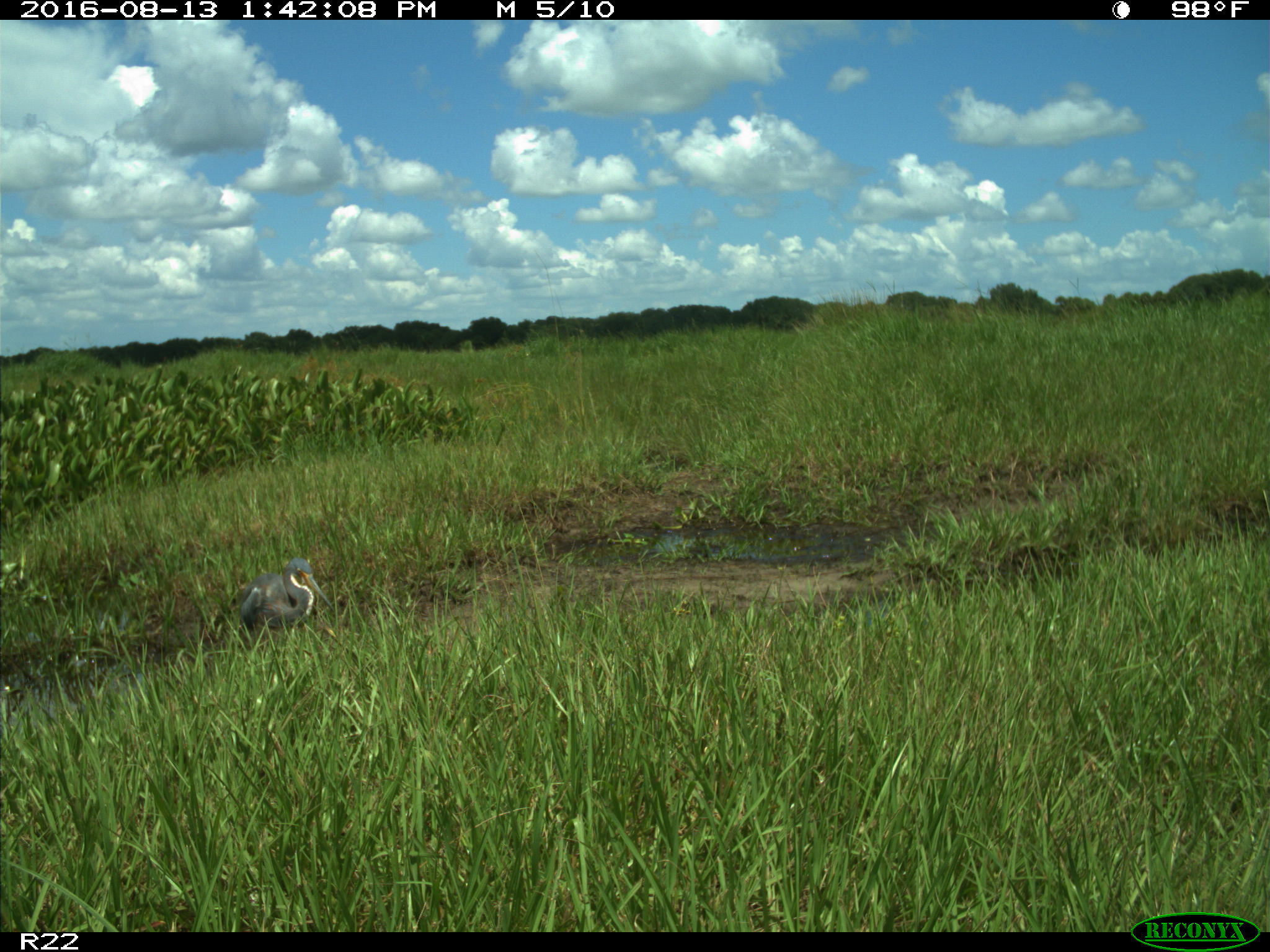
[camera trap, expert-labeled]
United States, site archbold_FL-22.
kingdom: Animalia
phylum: Chordata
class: Aves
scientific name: Aves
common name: birds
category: unidentified bird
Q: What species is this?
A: Unidentified bird (birds) (Aves).